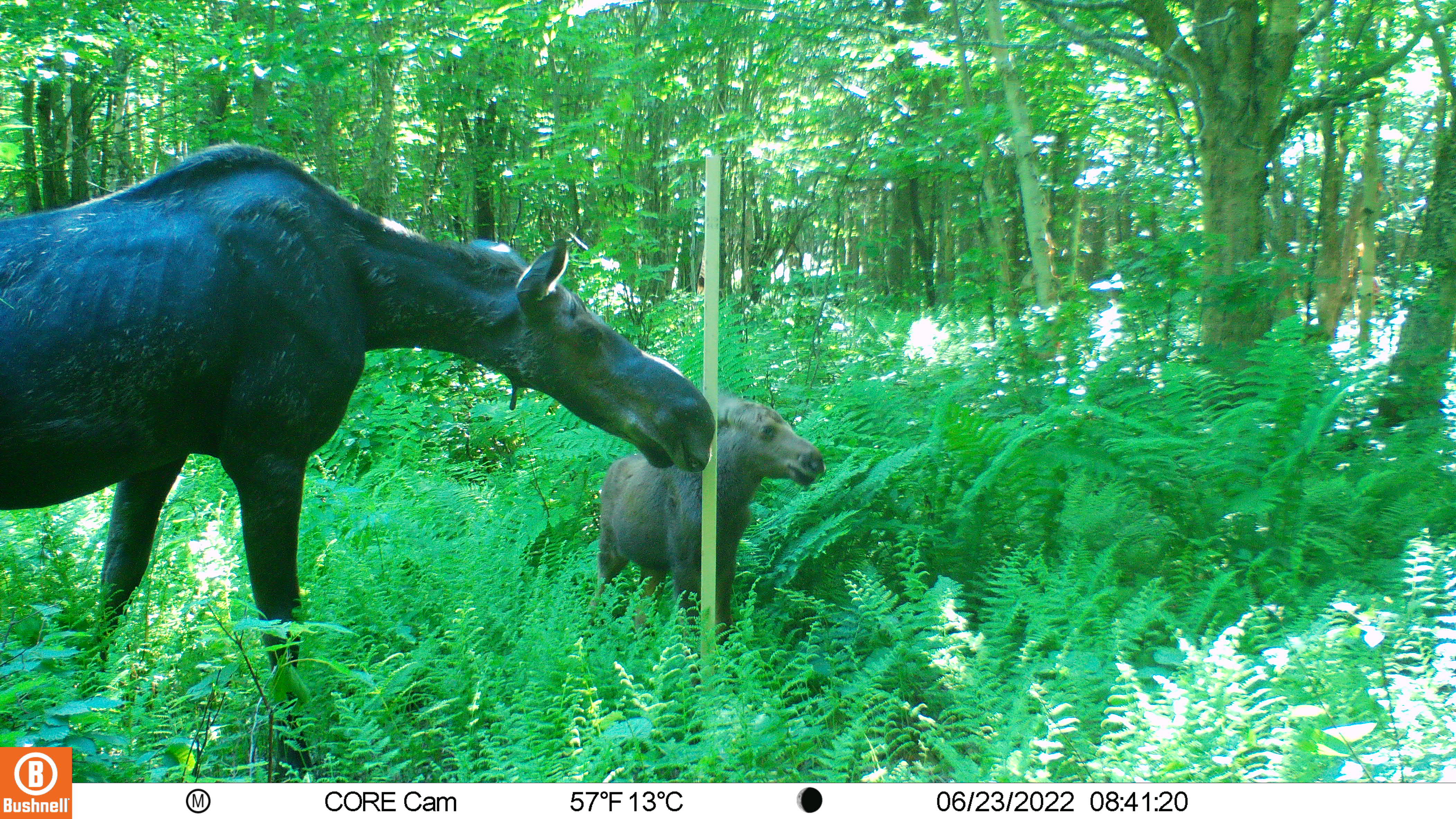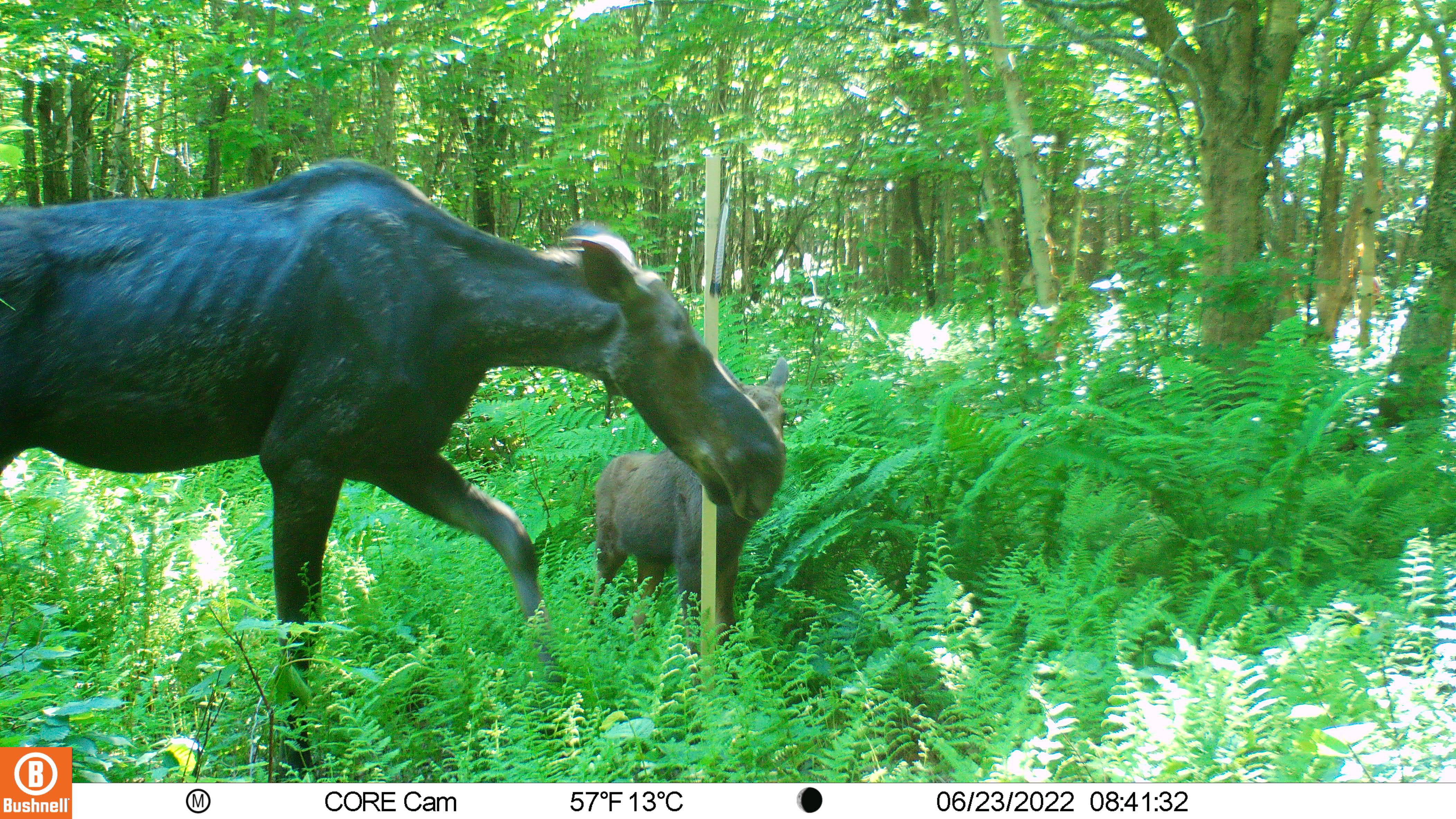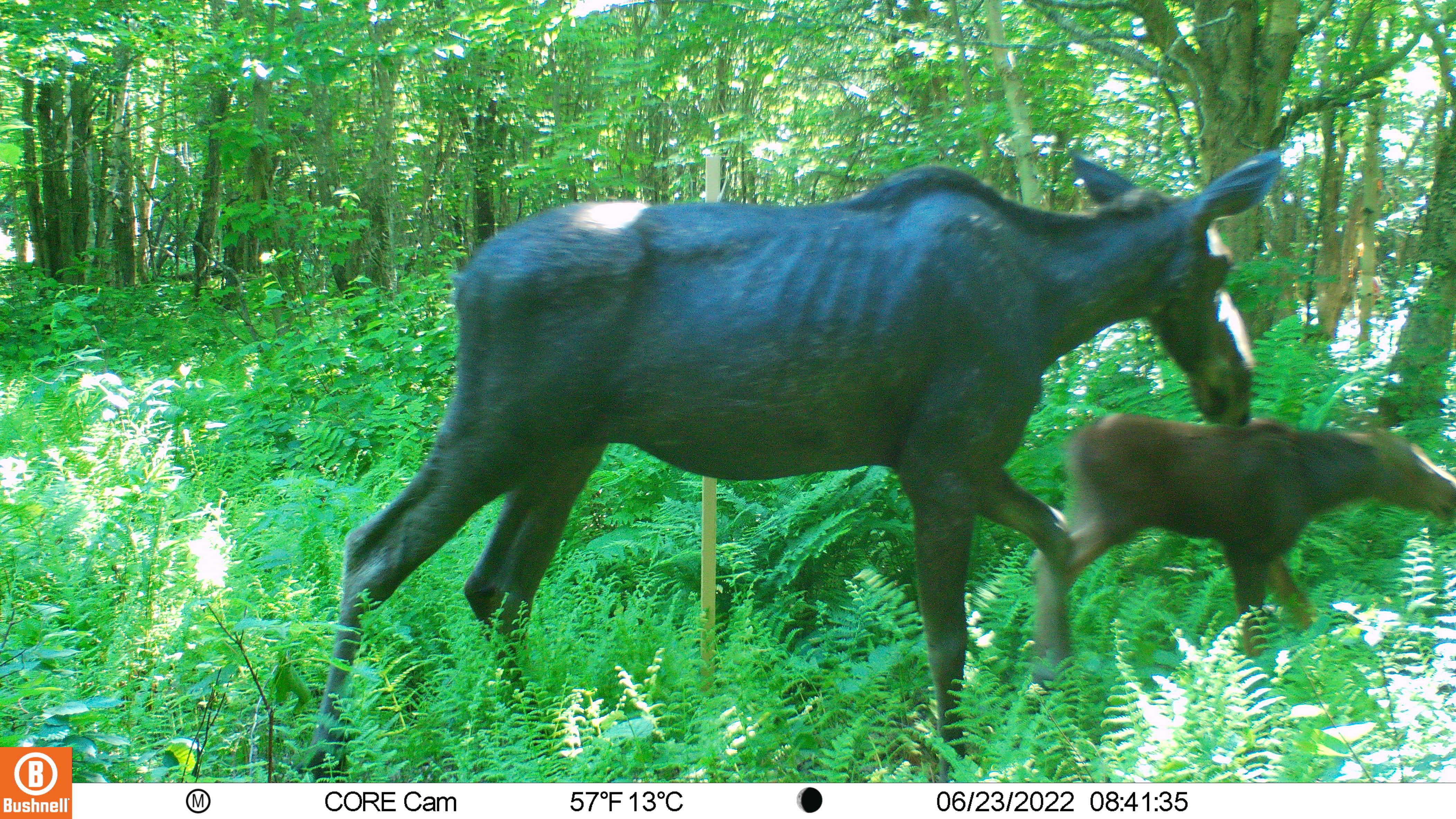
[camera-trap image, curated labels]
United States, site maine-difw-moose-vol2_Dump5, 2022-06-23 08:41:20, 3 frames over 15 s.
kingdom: Animalia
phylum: Chordata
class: Mammalia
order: Artiodactyla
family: Cervidae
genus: Alces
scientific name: Alces alces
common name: moose